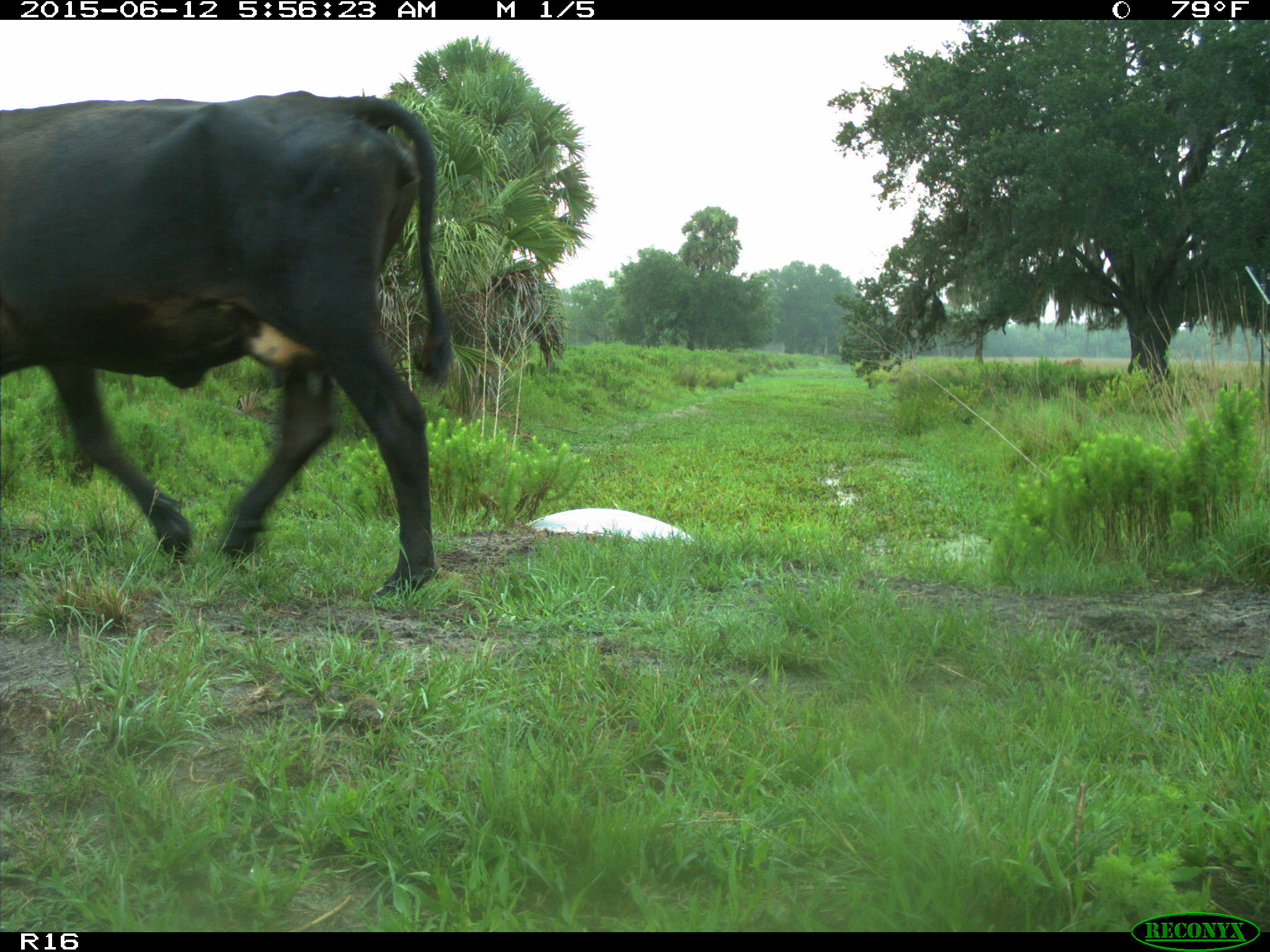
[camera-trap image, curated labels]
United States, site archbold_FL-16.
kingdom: Animalia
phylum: Chordata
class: Mammalia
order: Artiodactyla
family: Bovidae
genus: Bos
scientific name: Bos taurus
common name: domestic cow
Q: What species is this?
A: Bos taurus (domestic cow).